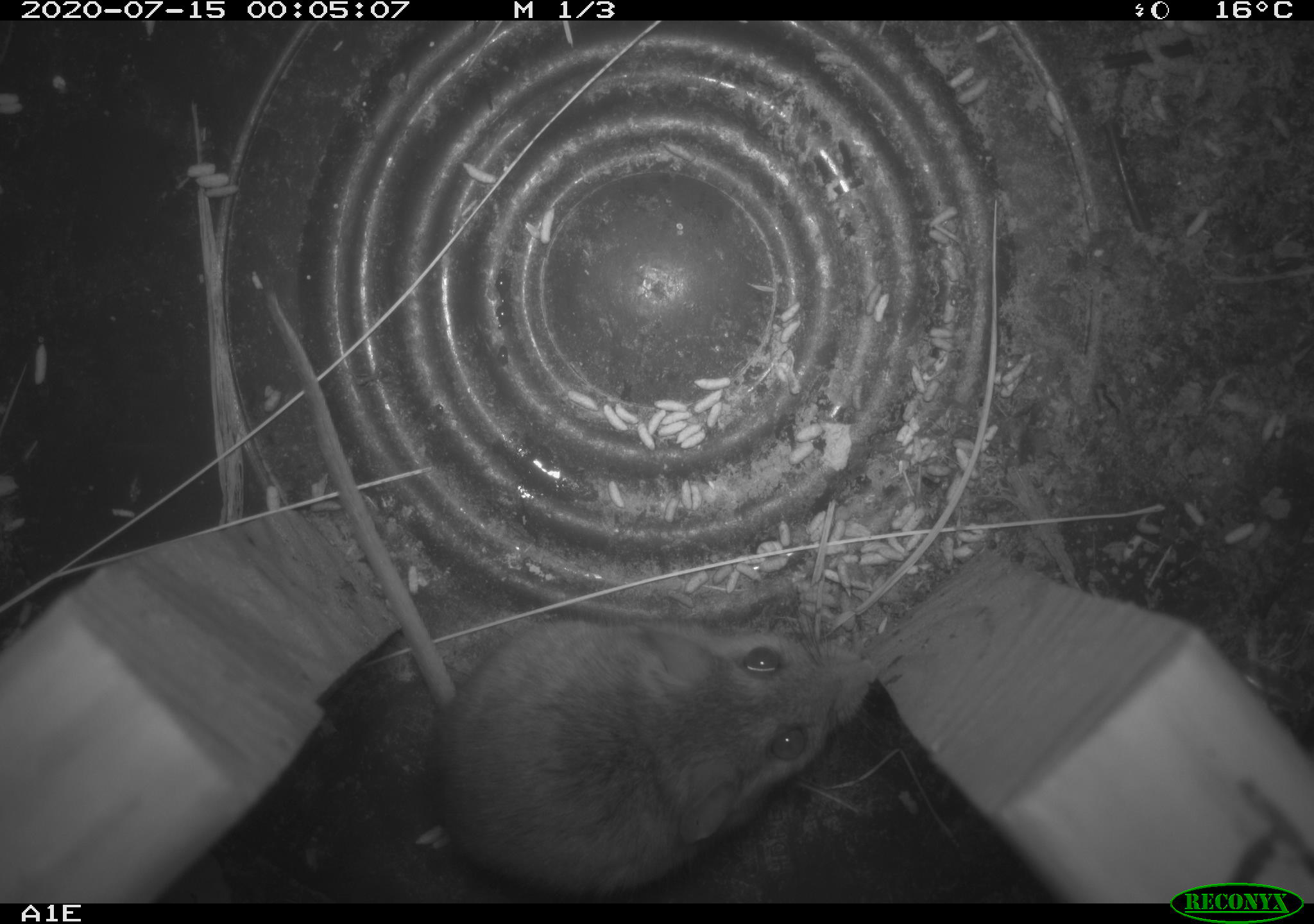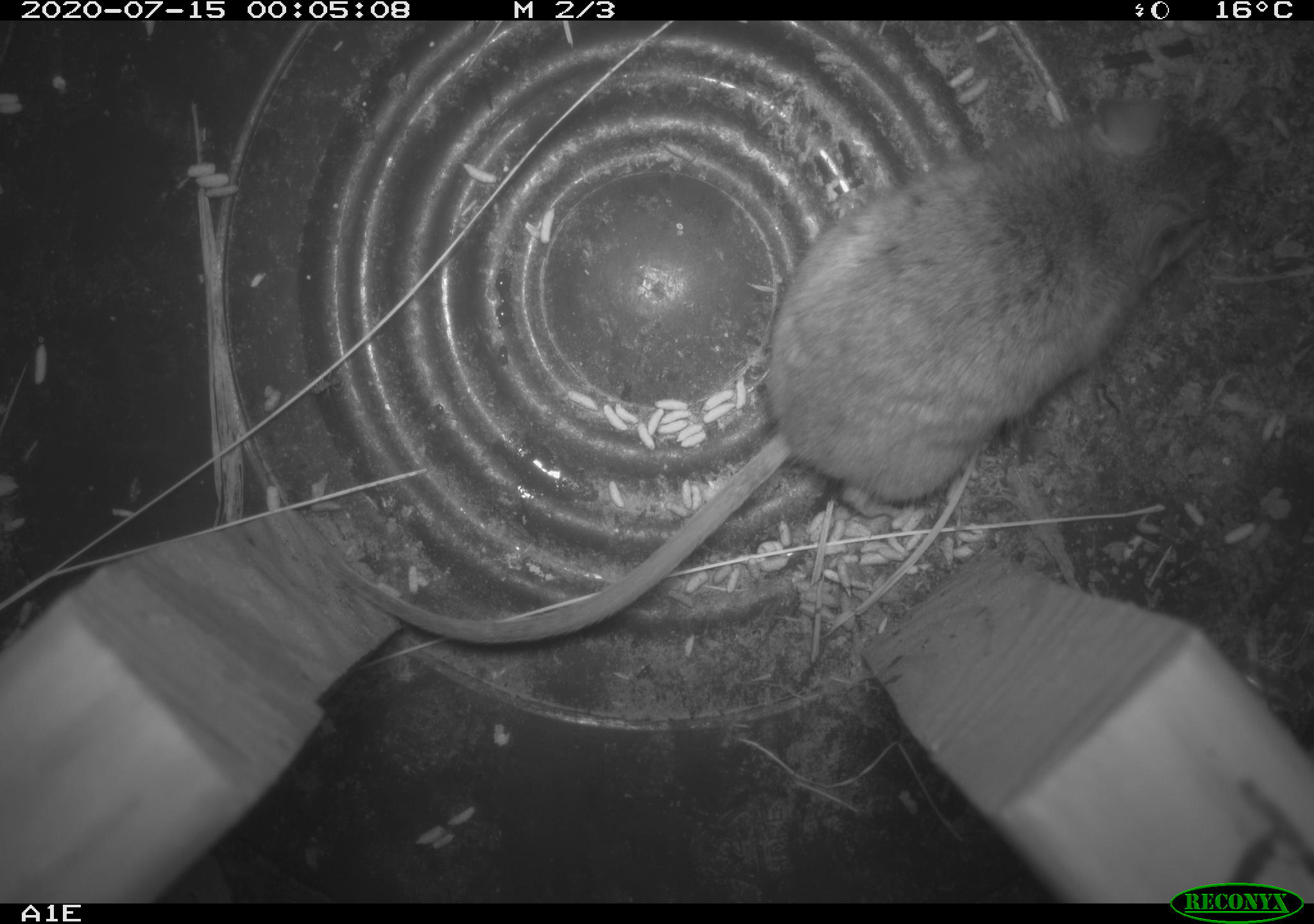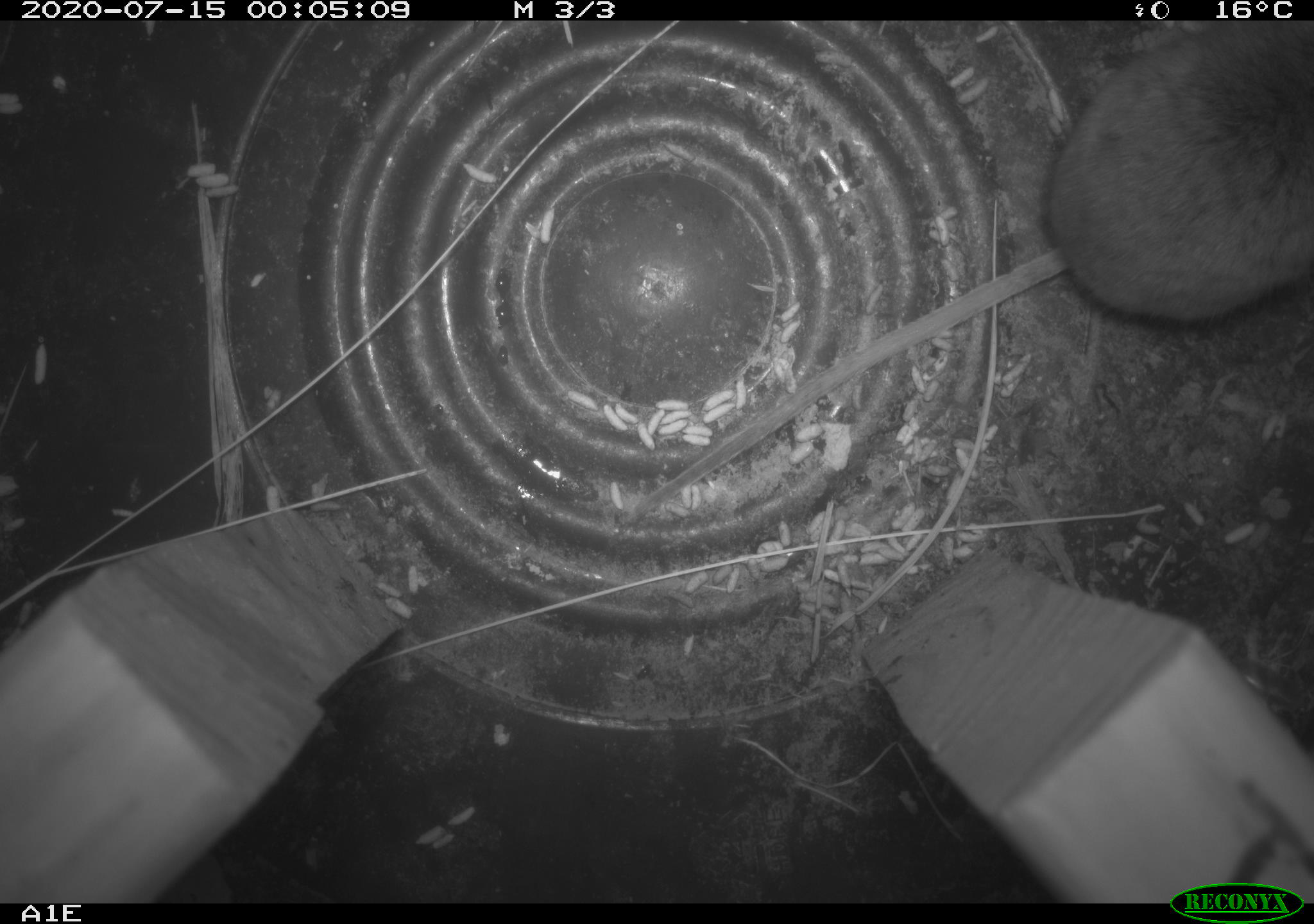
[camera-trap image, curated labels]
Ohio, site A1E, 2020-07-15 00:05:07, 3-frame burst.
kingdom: Animalia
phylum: Chordata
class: Mammalia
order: Rodentia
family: Cricetidae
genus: Peromyscus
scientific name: Peromyscus leucopus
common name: white-footed mouse